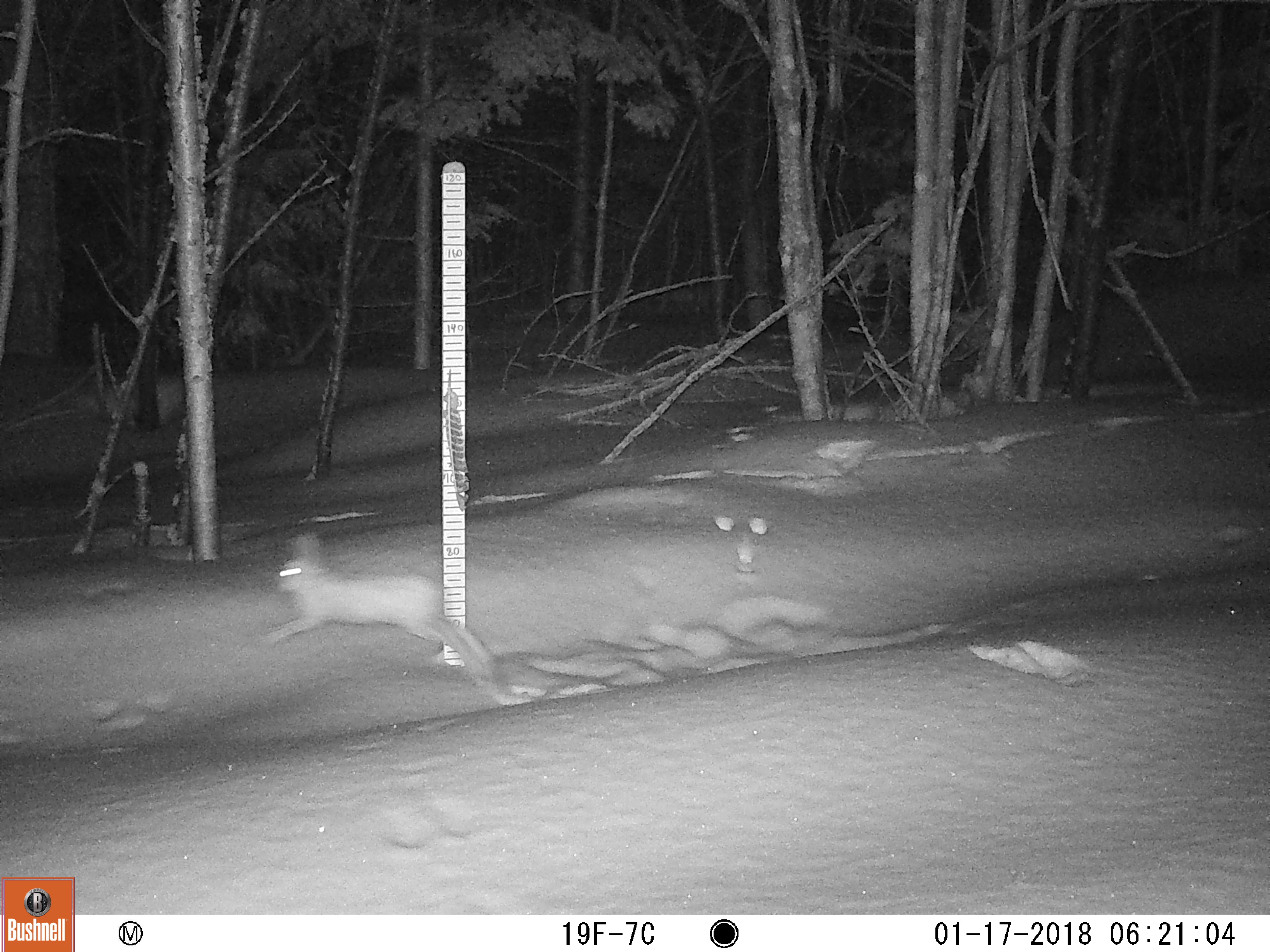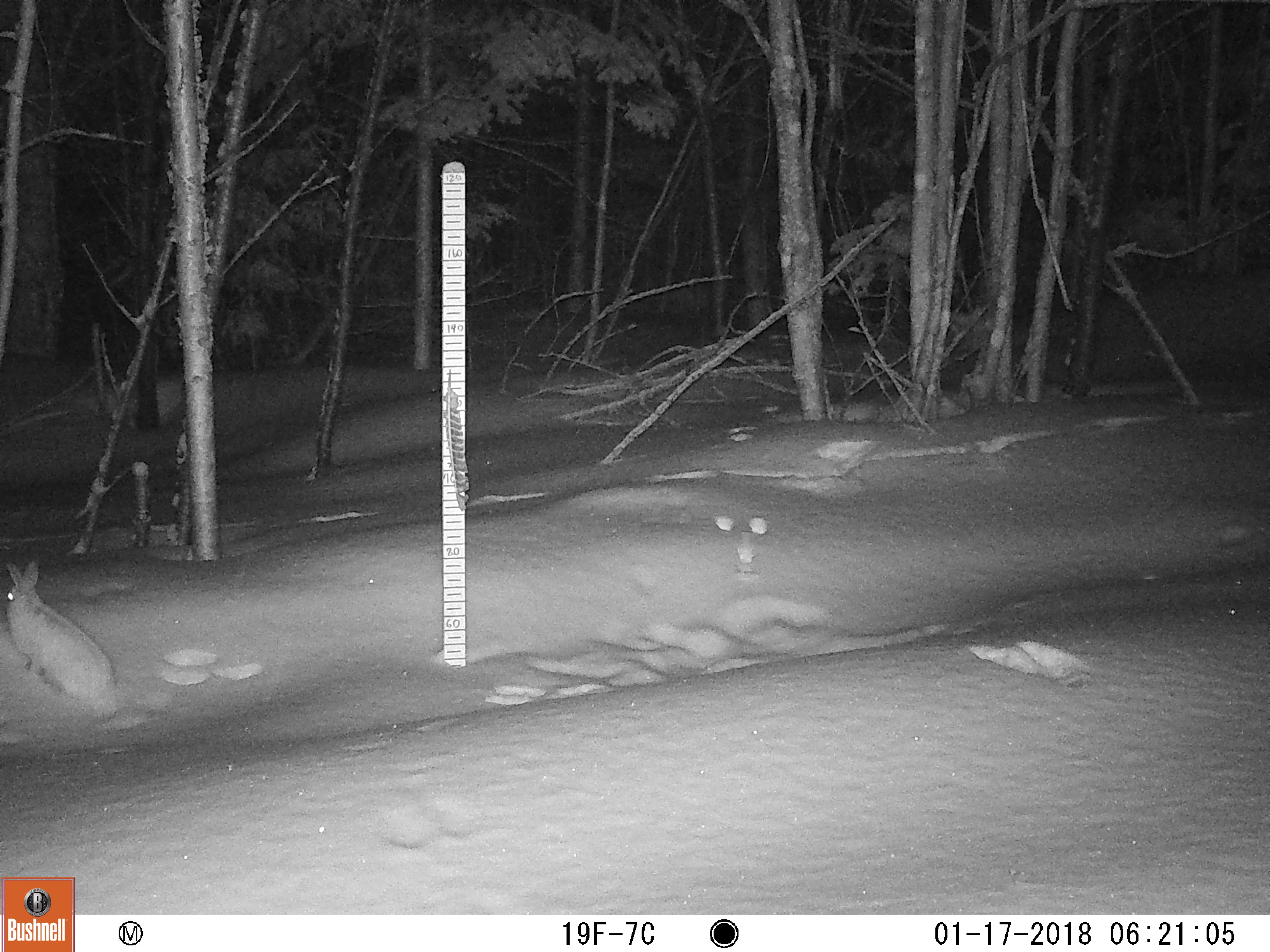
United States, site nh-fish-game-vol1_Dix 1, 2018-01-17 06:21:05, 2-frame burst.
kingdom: Animalia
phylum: Chordata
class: Mammalia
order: Lagomorpha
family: Leporidae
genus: Lepus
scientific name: Lepus americanus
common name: snowshoe hare